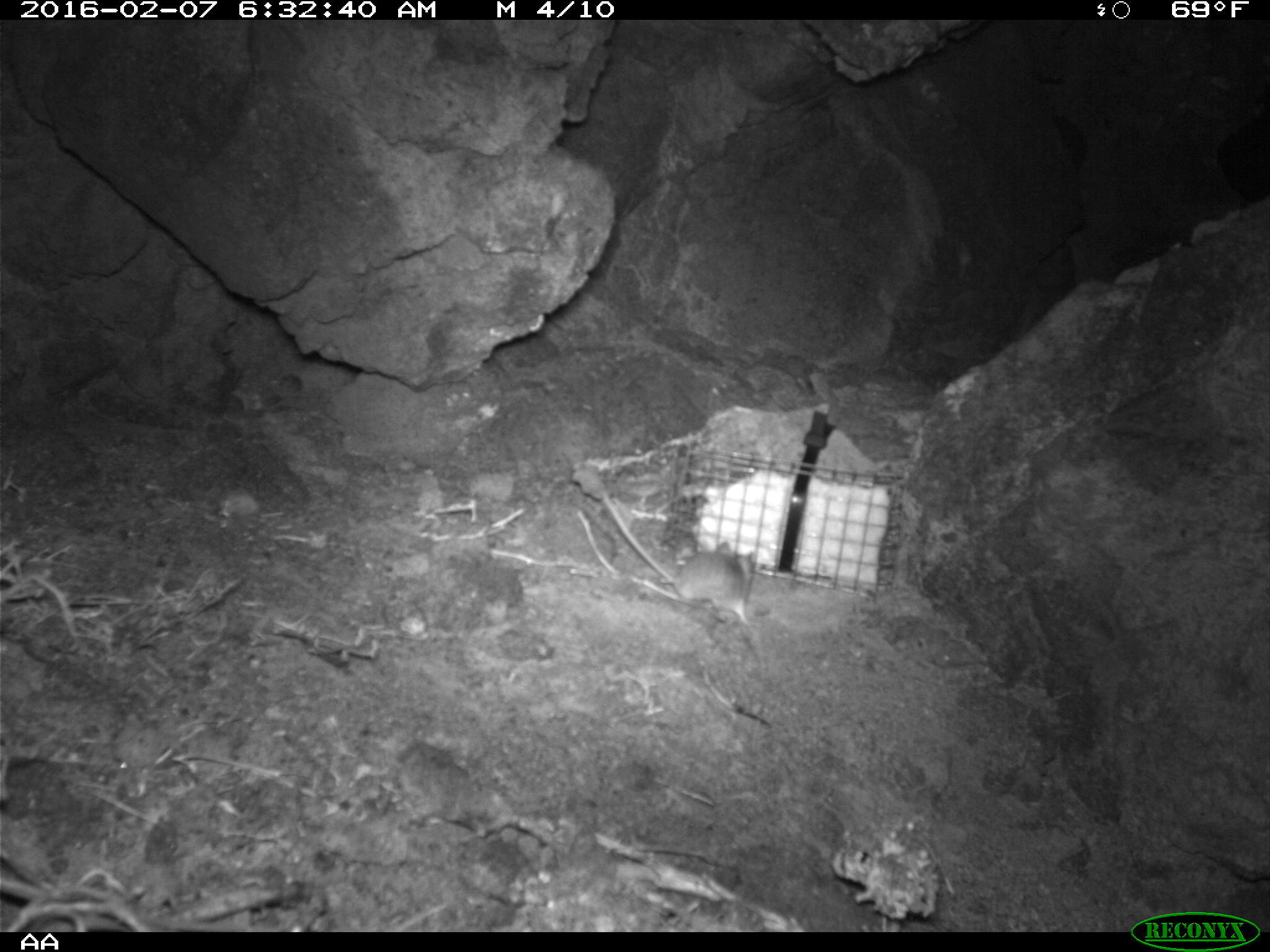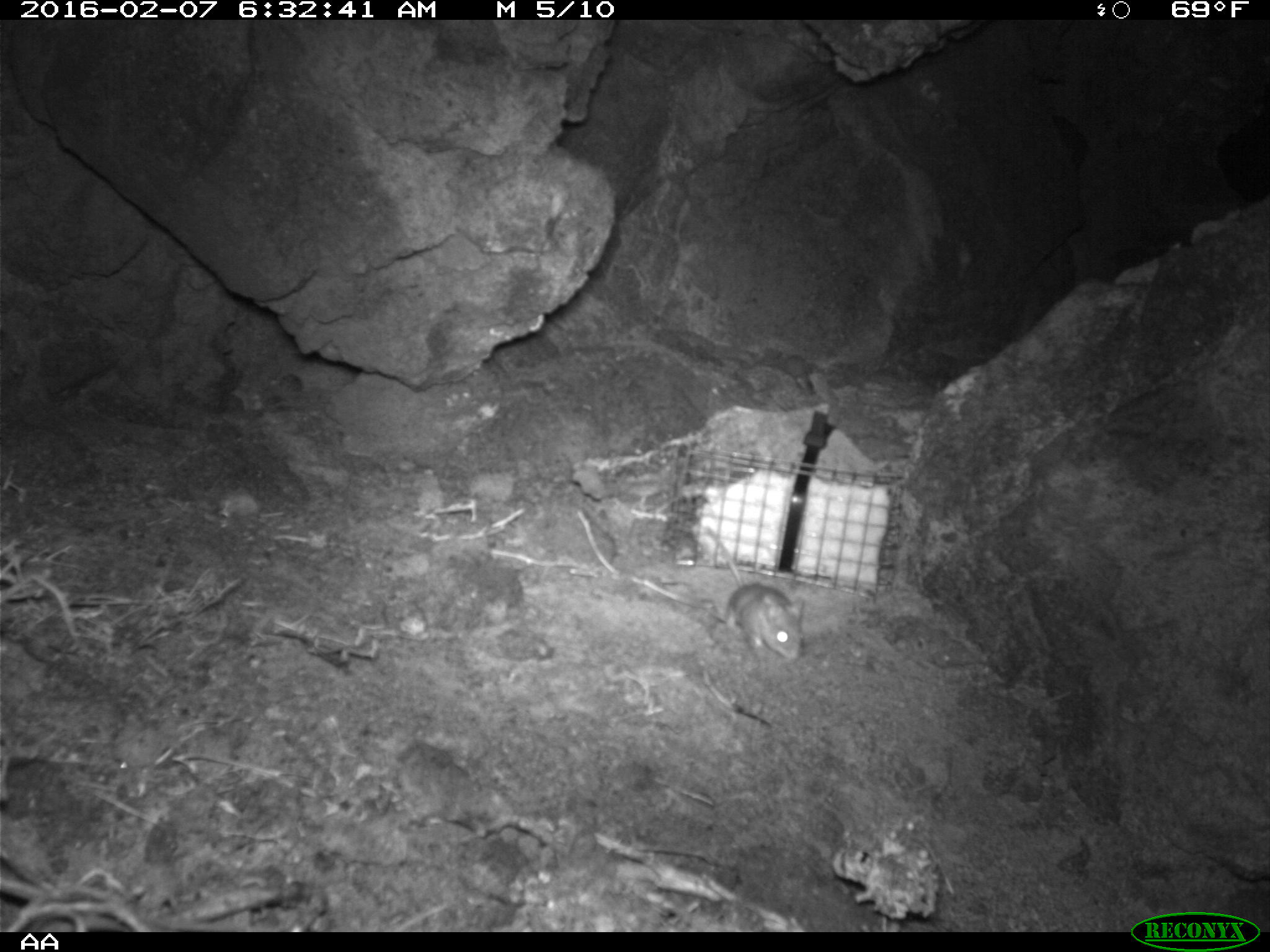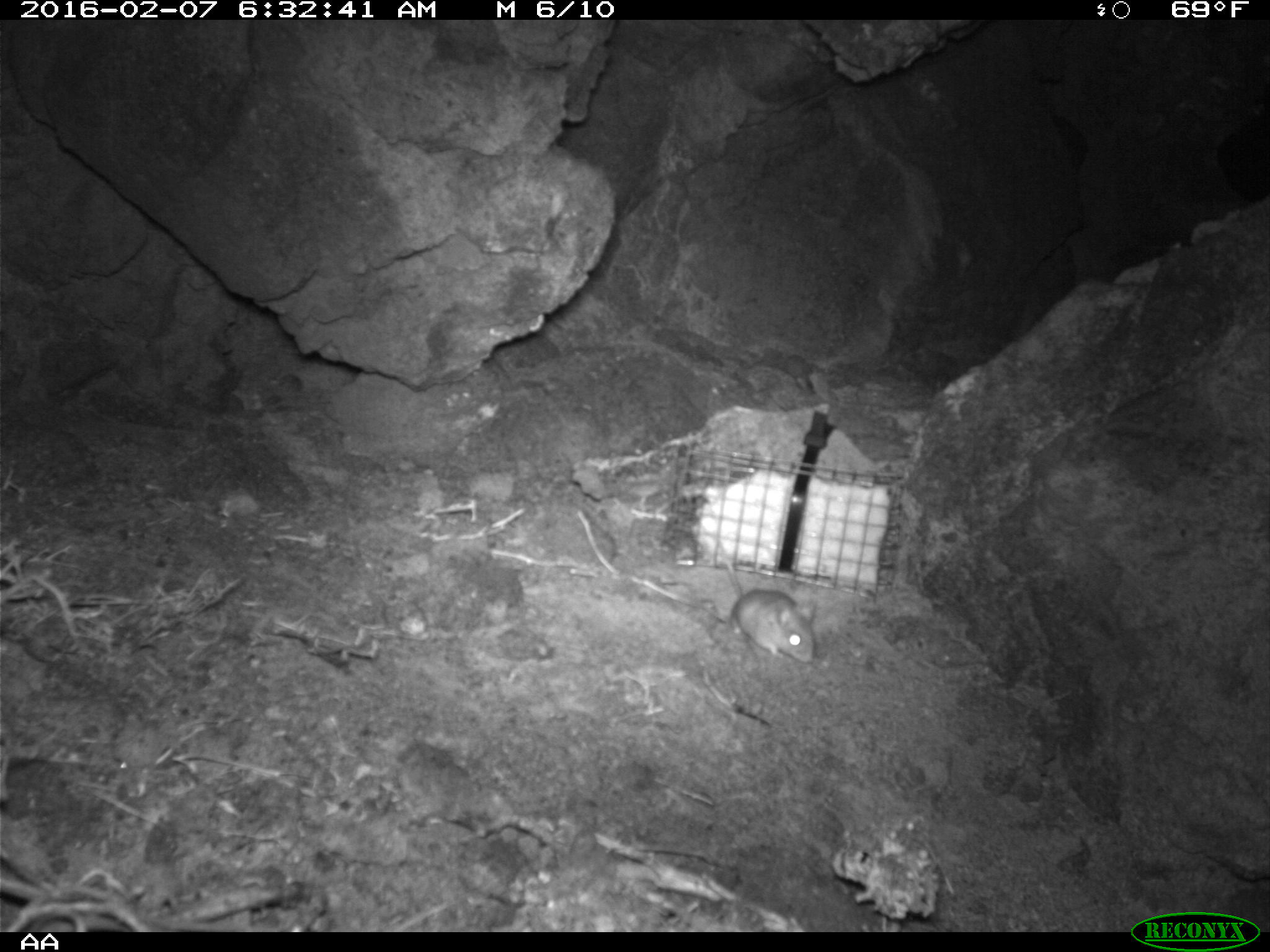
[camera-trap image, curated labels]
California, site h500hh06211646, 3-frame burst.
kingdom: Animalia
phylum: Chordata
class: Mammalia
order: Rodentia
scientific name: Rodentia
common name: rodent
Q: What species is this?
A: Rodent (Rodentia).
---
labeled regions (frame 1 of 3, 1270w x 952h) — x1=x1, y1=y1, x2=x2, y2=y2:
rodent: x1=592, y1=482, x2=757, y2=628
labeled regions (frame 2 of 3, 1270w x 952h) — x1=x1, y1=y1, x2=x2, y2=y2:
rodent: x1=707, y1=528, x2=805, y2=660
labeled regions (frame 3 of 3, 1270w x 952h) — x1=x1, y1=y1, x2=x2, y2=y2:
rodent: x1=711, y1=531, x2=818, y2=663